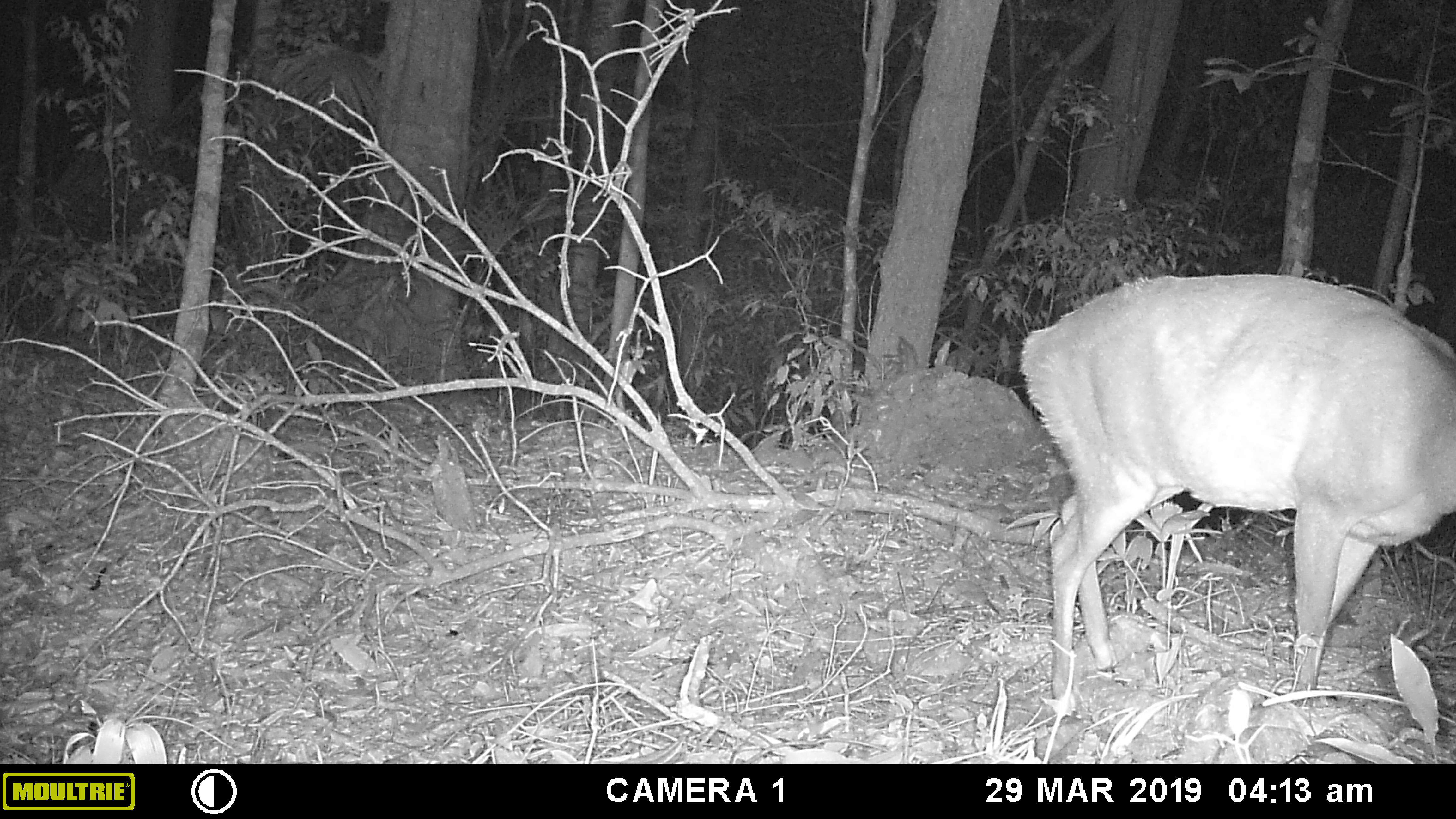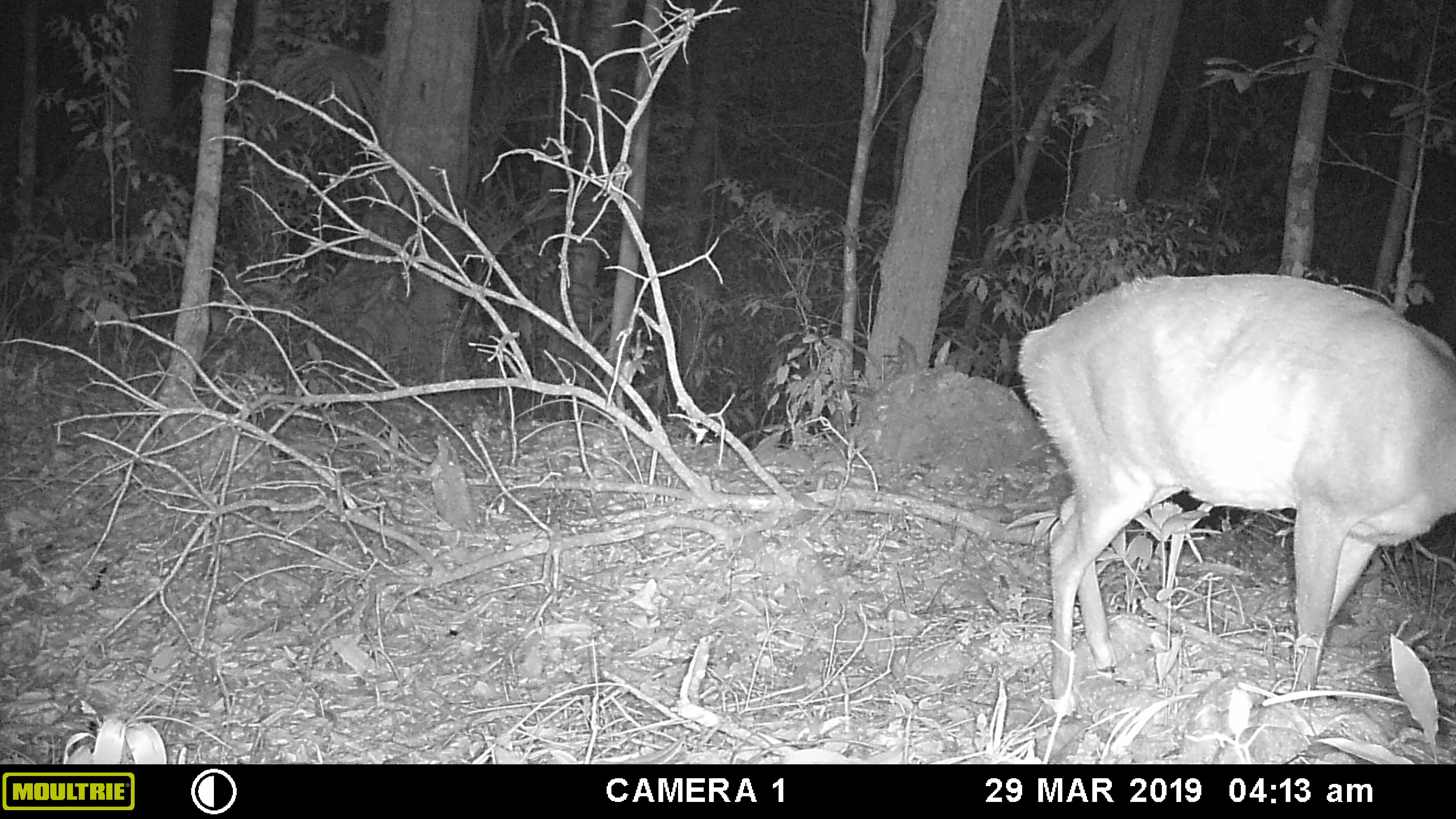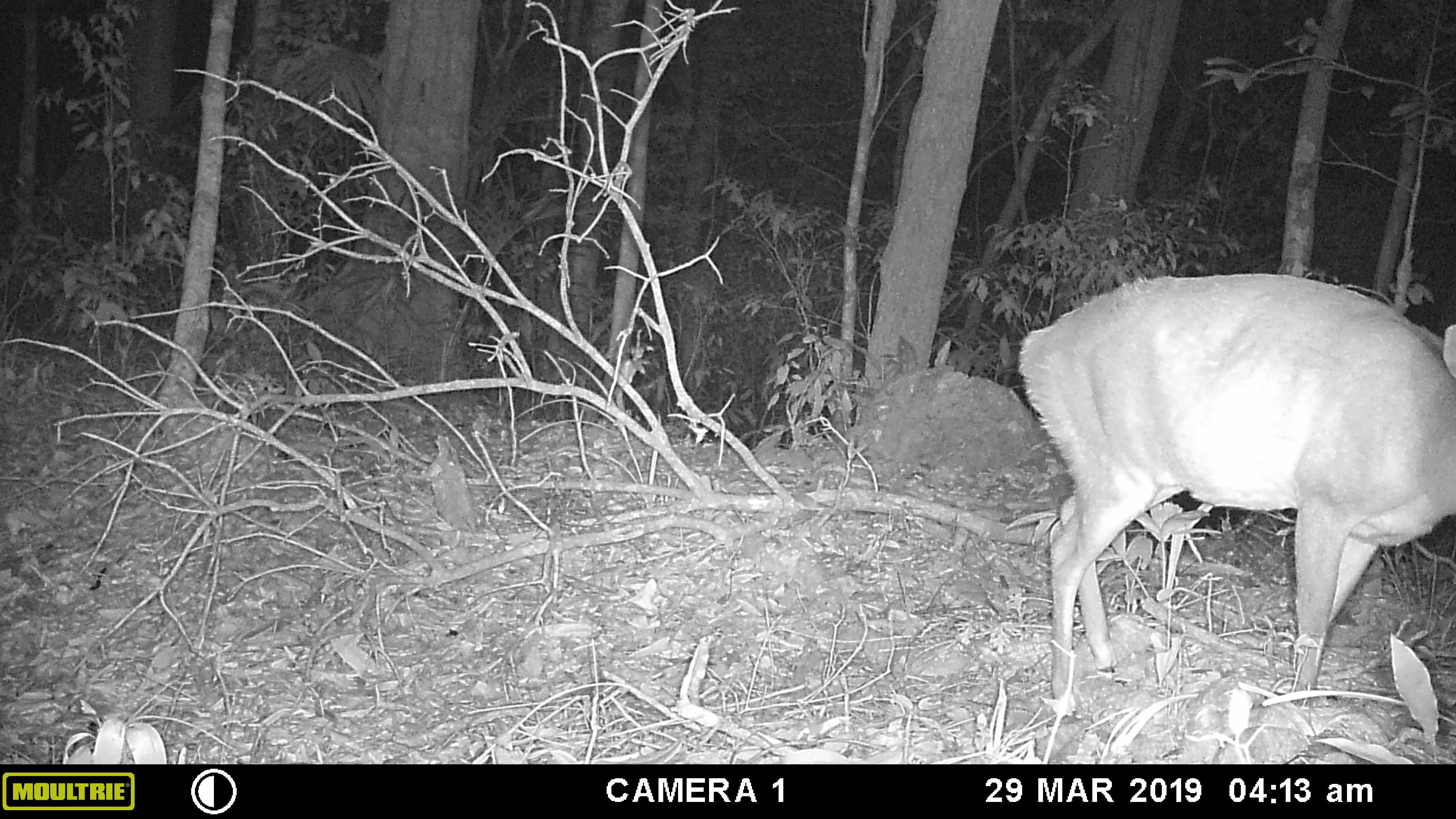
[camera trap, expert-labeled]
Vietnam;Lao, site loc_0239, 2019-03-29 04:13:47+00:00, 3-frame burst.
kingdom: Animalia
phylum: Chordata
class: Mammalia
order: Artiodactyla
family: Cervidae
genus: Muntiacus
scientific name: Muntiacus vuquangensis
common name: large-antlered muntjac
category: large antlered muntjac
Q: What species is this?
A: Large antlered muntjac (large-antlered muntjac) (Muntiacus vuquangensis).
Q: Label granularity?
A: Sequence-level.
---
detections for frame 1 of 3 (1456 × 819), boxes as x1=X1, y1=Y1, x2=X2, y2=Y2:
large antlered muntjac: x1=1017, y1=270, x2=1456, y2=698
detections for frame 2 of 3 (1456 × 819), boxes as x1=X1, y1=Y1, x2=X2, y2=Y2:
large antlered muntjac: x1=1014, y1=272, x2=1456, y2=701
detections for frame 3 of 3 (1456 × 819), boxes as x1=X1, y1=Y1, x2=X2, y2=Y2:
large antlered muntjac: x1=1014, y1=268, x2=1456, y2=701